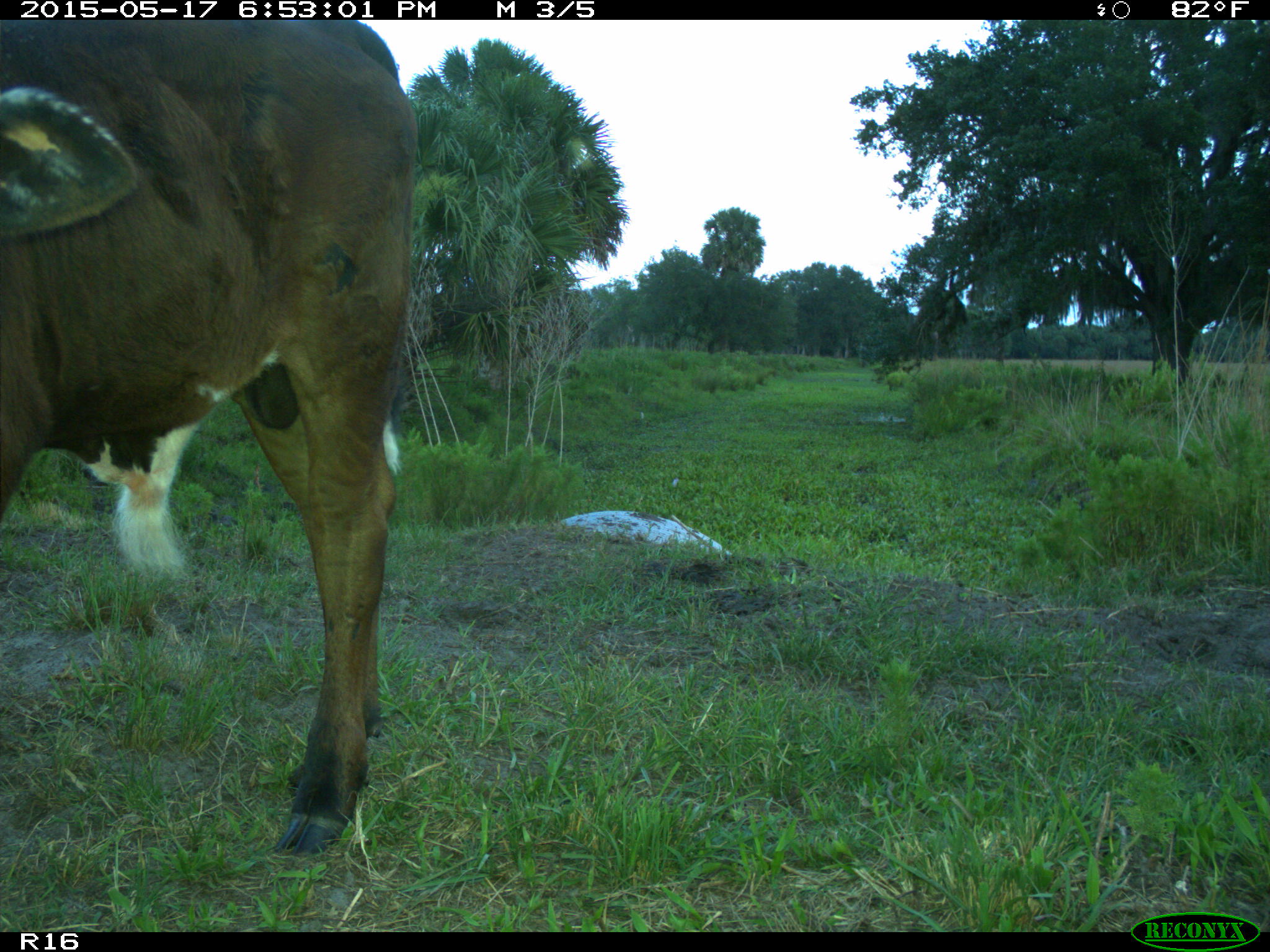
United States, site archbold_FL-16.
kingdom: Animalia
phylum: Chordata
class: Mammalia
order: Artiodactyla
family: Bovidae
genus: Bos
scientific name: Bos taurus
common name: domestic cow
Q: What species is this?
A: Bos taurus (domestic cow).